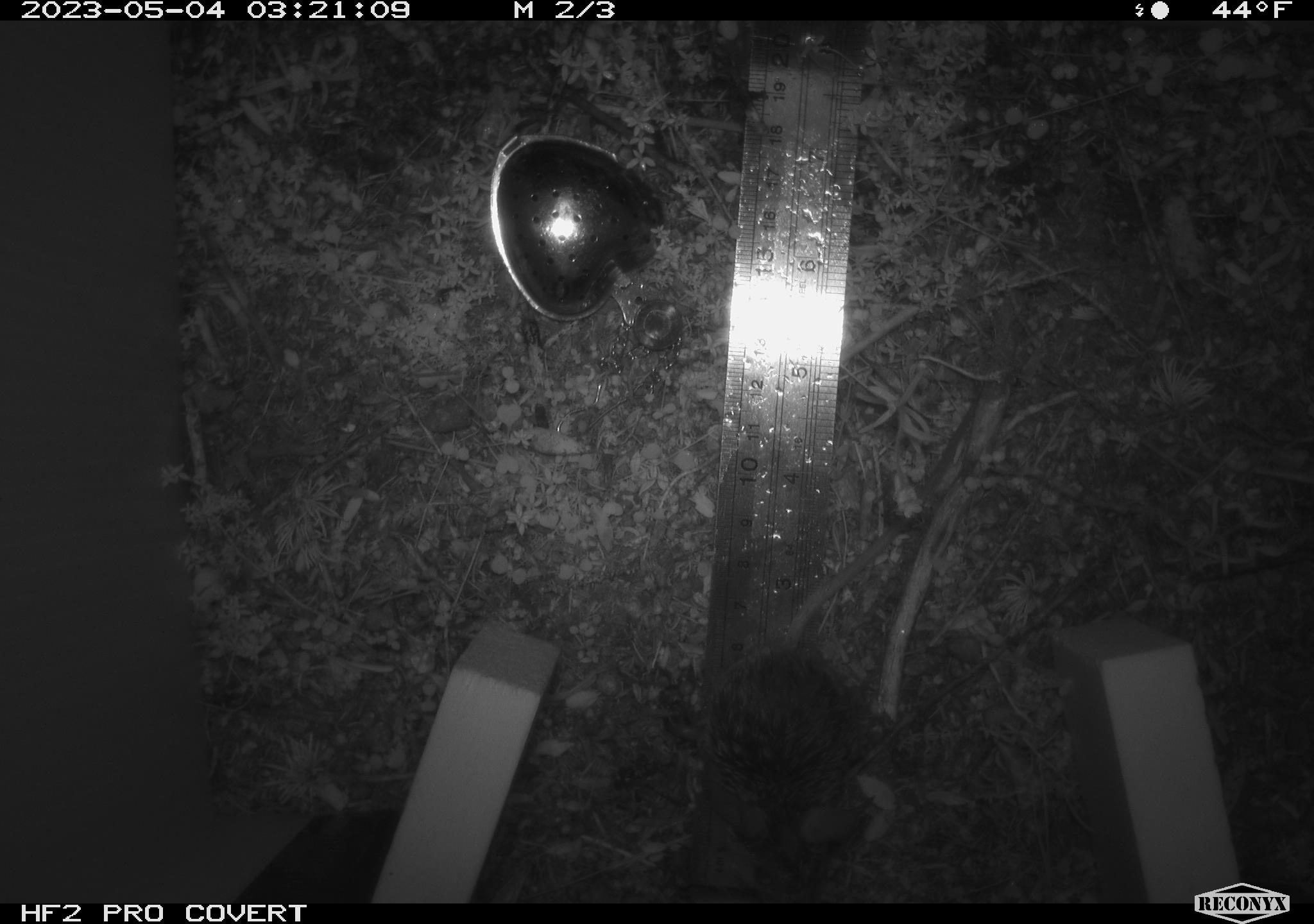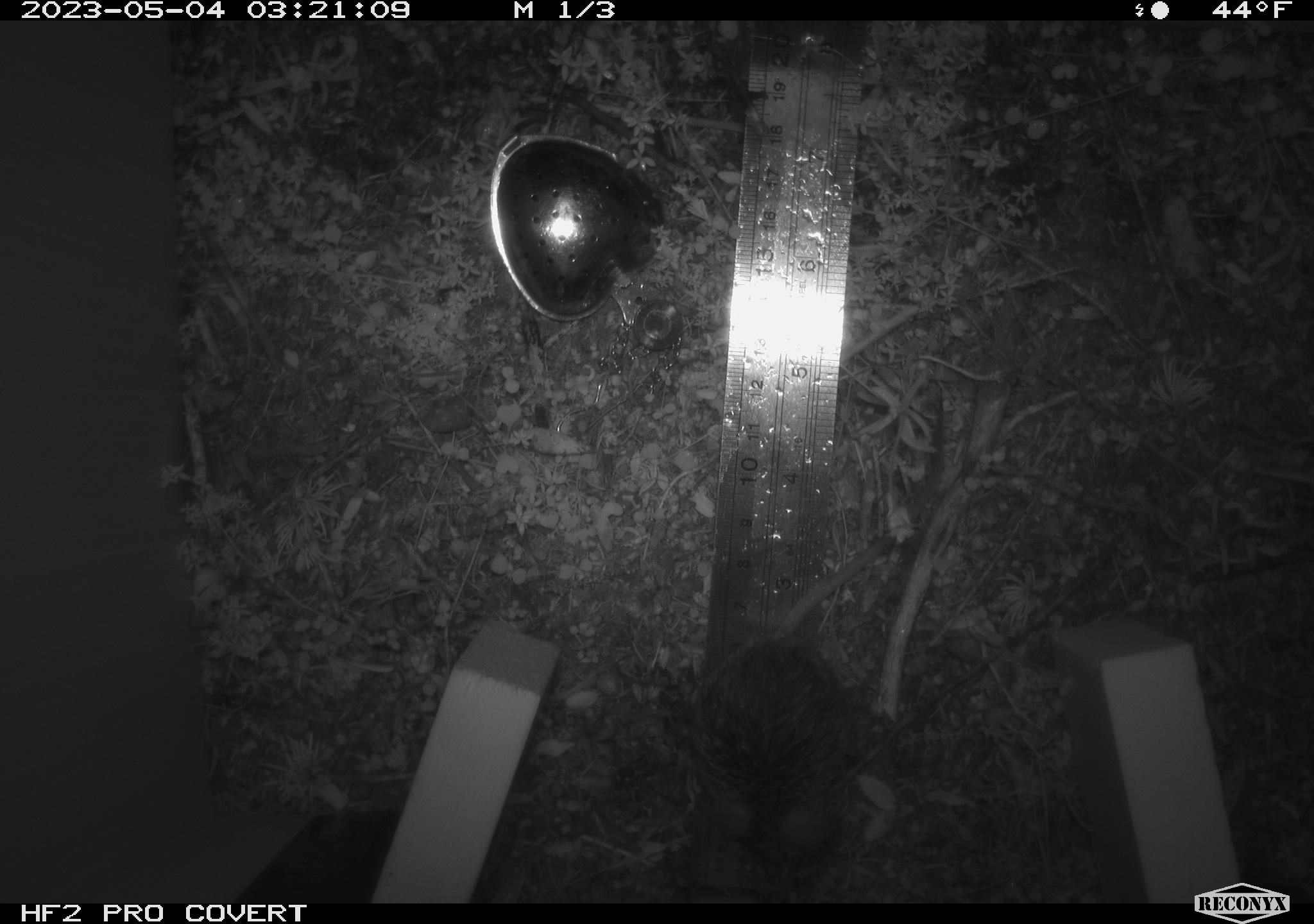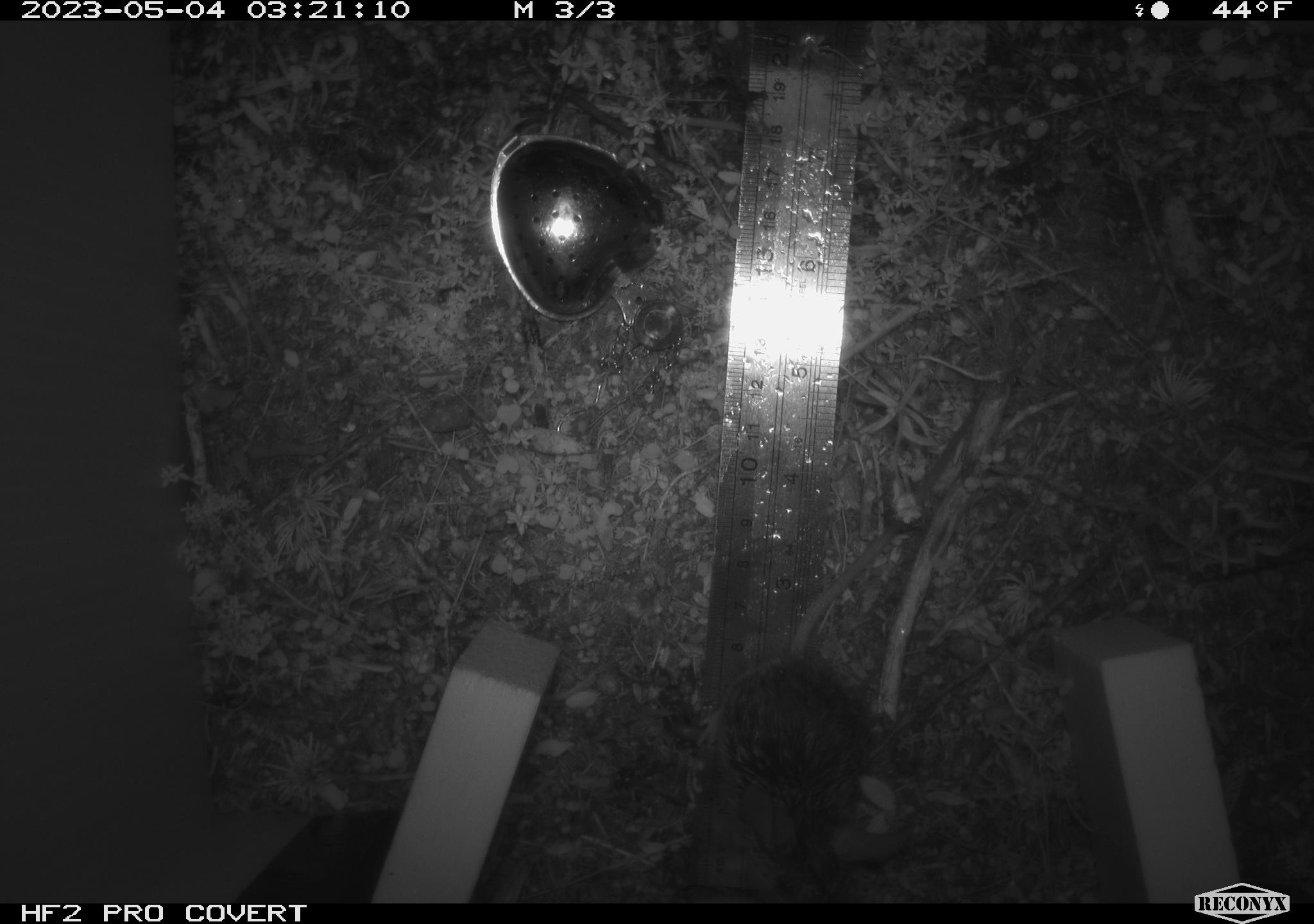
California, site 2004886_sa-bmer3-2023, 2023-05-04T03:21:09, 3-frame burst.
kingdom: Animalia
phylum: Chordata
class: Mammalia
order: Rodentia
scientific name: Rodentia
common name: mouse species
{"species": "mouse species (Rodentia)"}